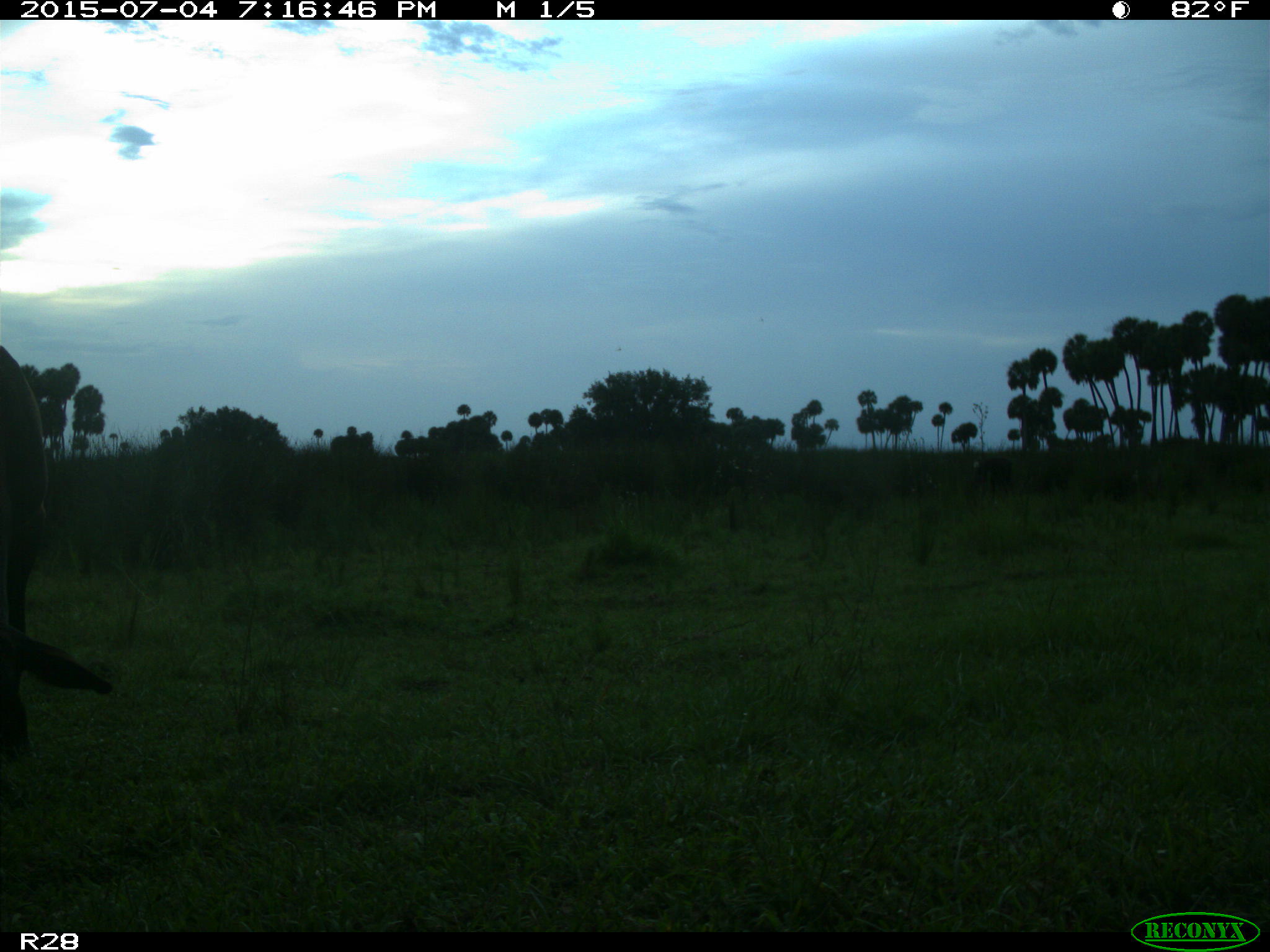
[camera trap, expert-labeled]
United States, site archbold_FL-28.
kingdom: Animalia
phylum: Chordata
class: Mammalia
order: Artiodactyla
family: Bovidae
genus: Bos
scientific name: Bos taurus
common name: domestic cow